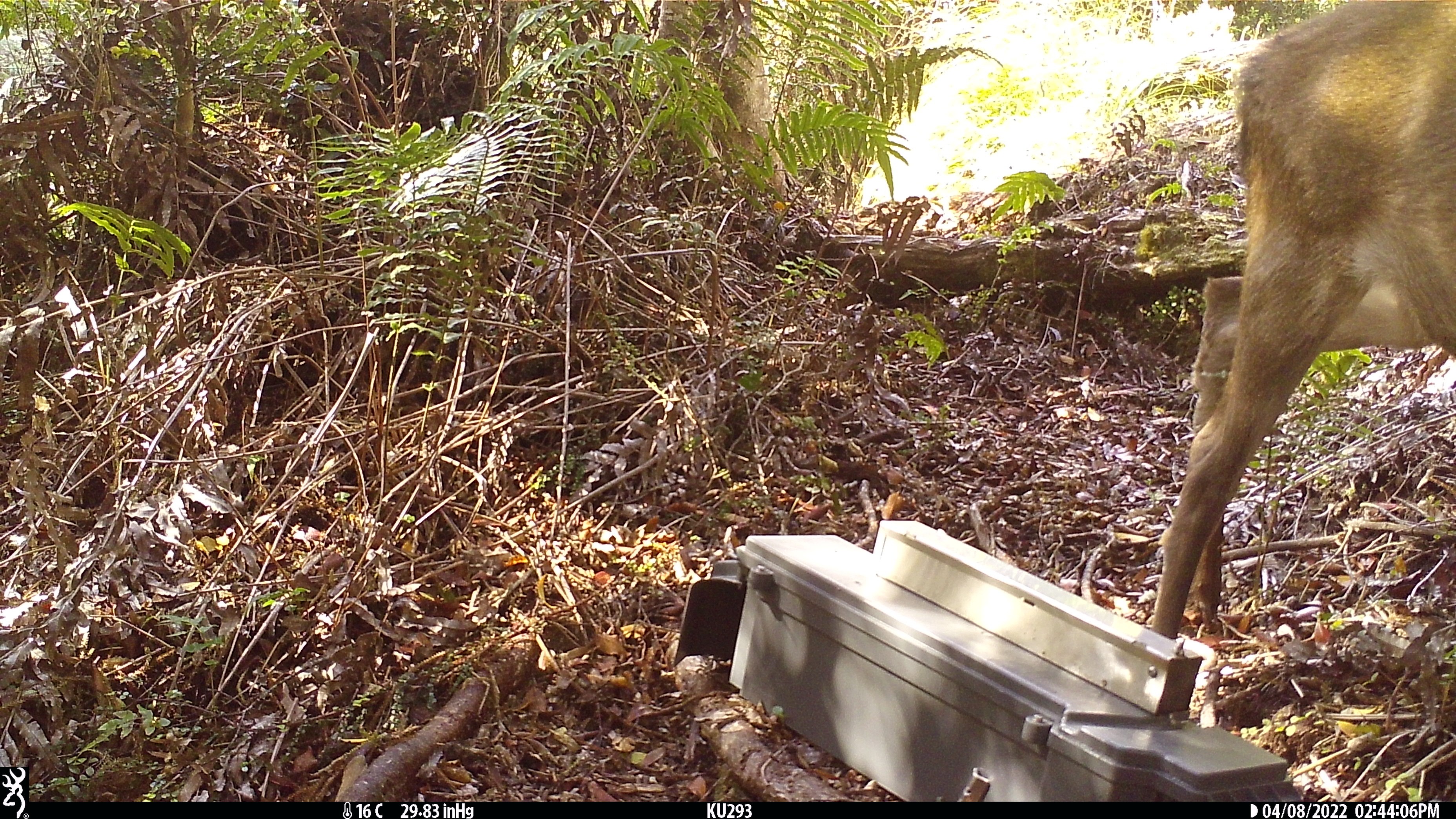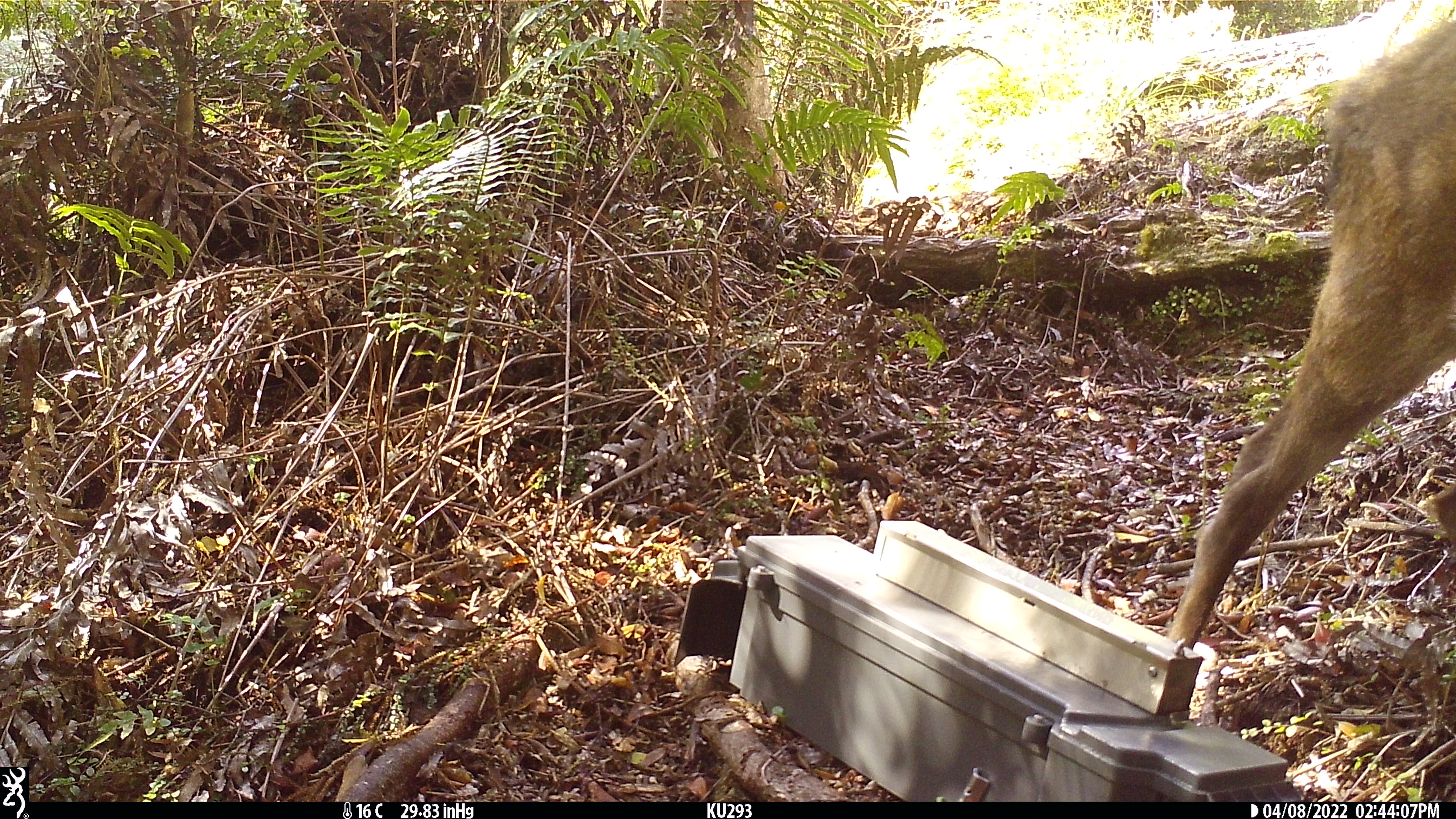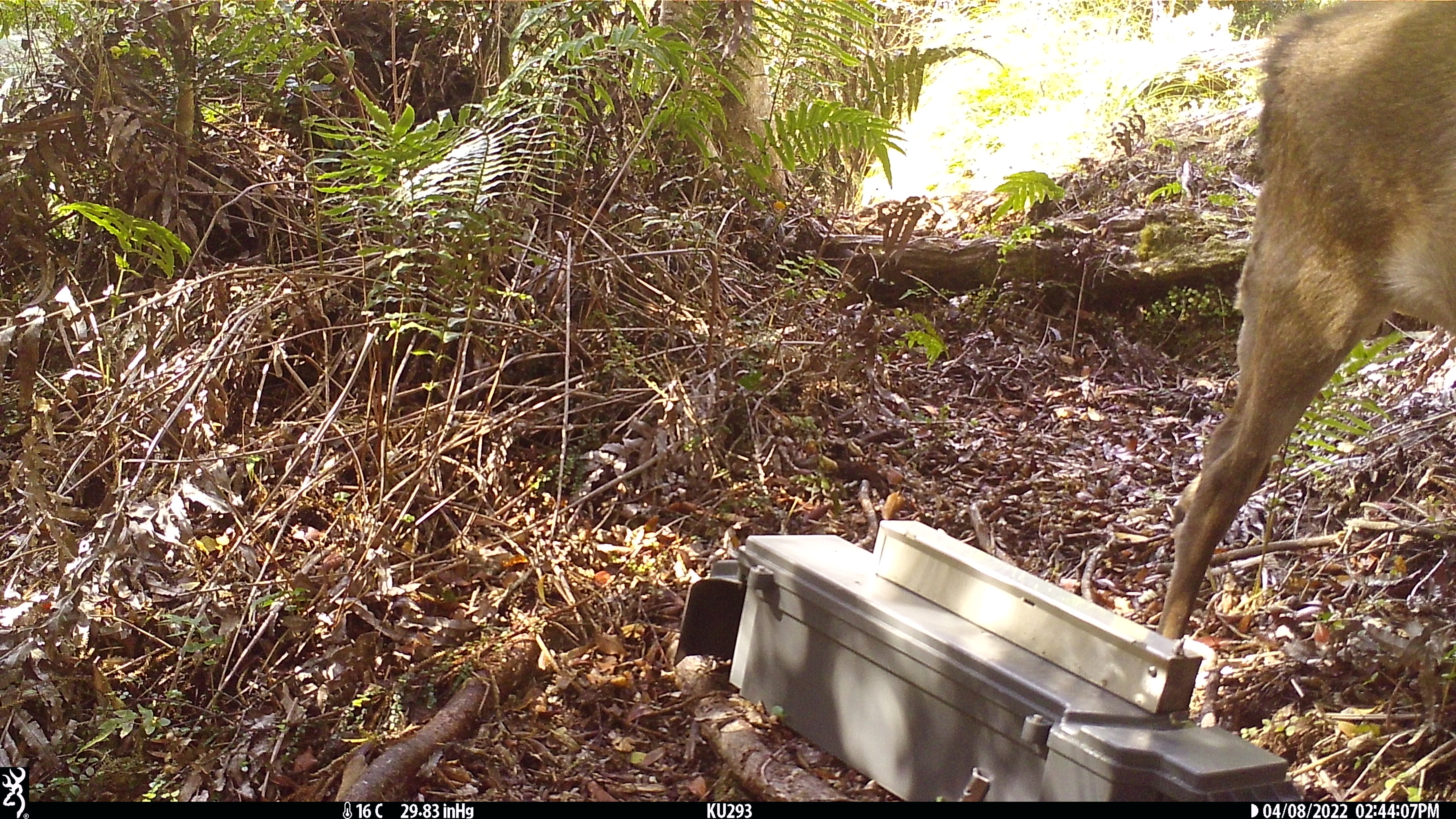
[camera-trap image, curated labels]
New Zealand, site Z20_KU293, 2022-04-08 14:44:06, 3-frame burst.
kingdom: Animalia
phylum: Chordata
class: Mammalia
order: Artiodactyla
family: Cervidae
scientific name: Cervidae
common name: deer